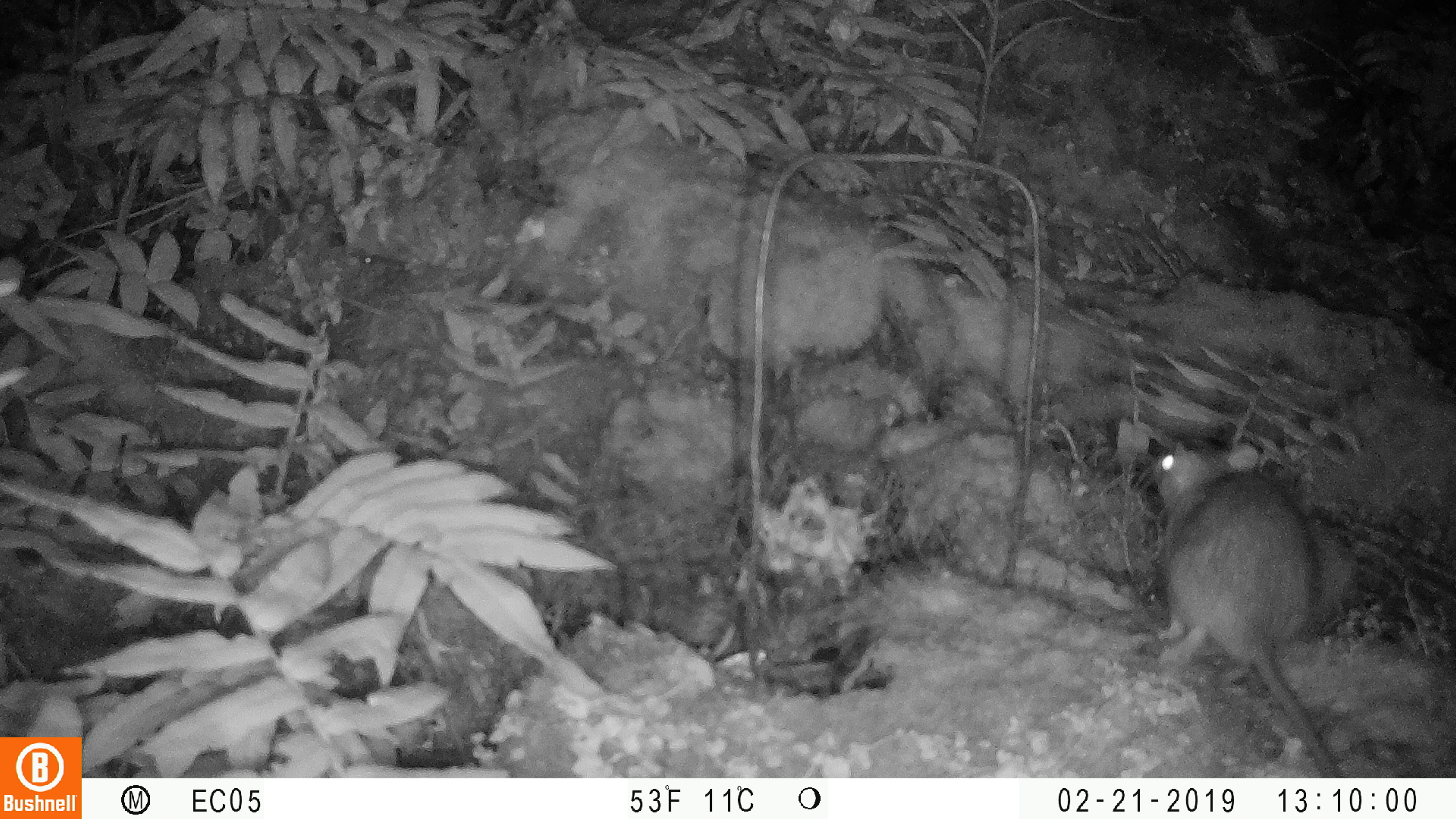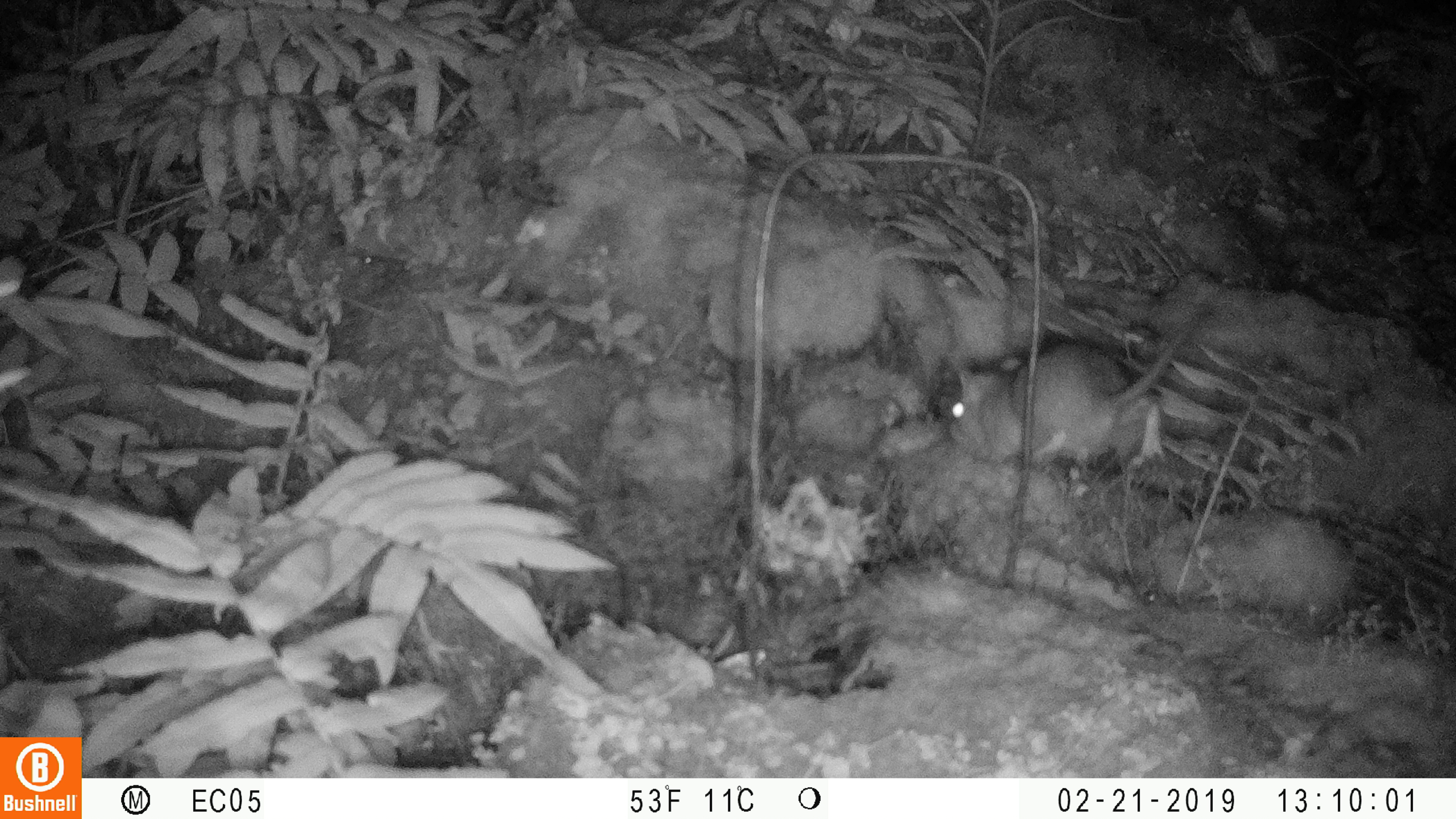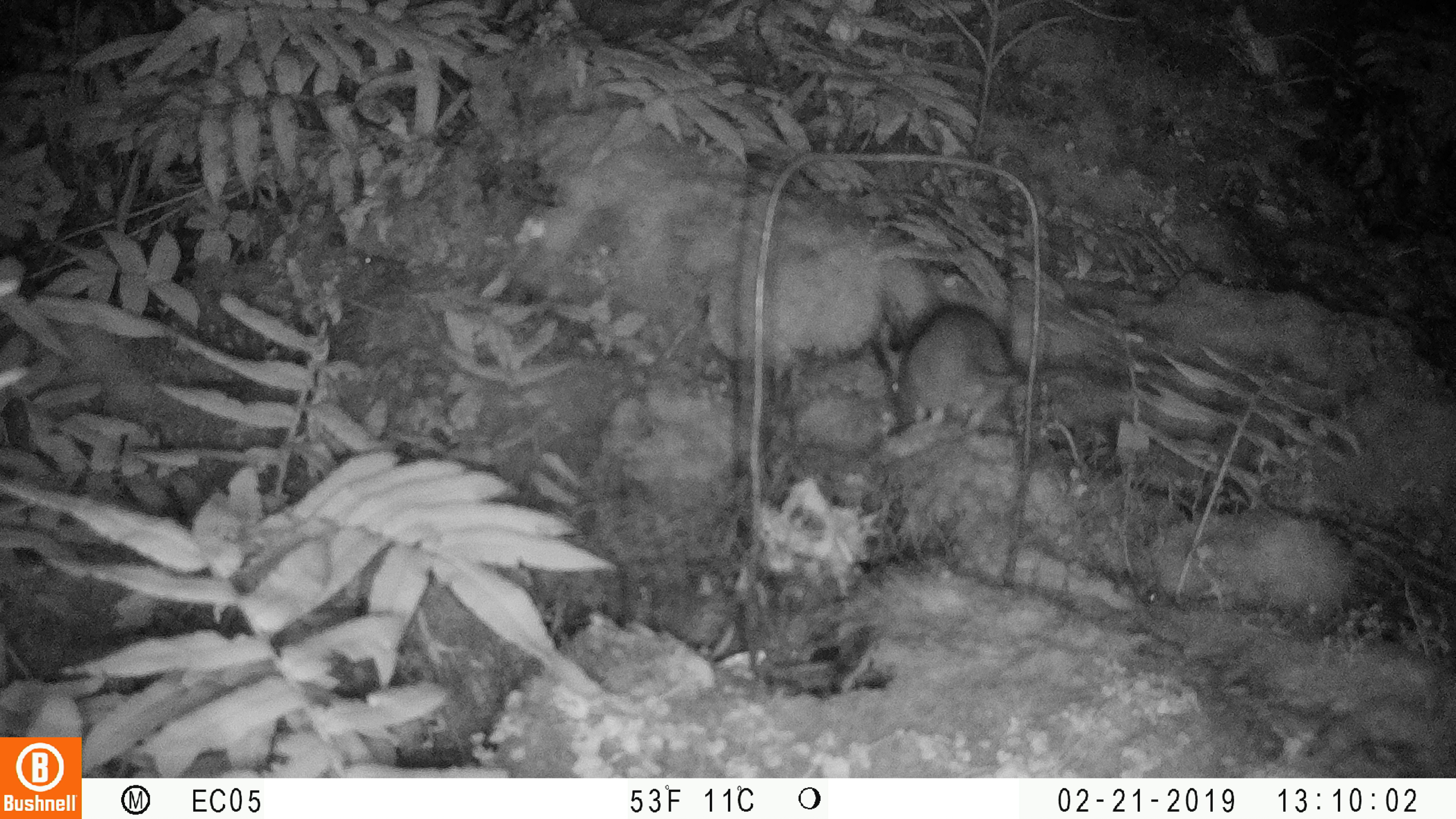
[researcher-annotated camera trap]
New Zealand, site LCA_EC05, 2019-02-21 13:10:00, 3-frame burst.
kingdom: Animalia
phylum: Chordata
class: Mammalia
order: Rodentia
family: Muridae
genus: Rattus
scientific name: Rattus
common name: rat